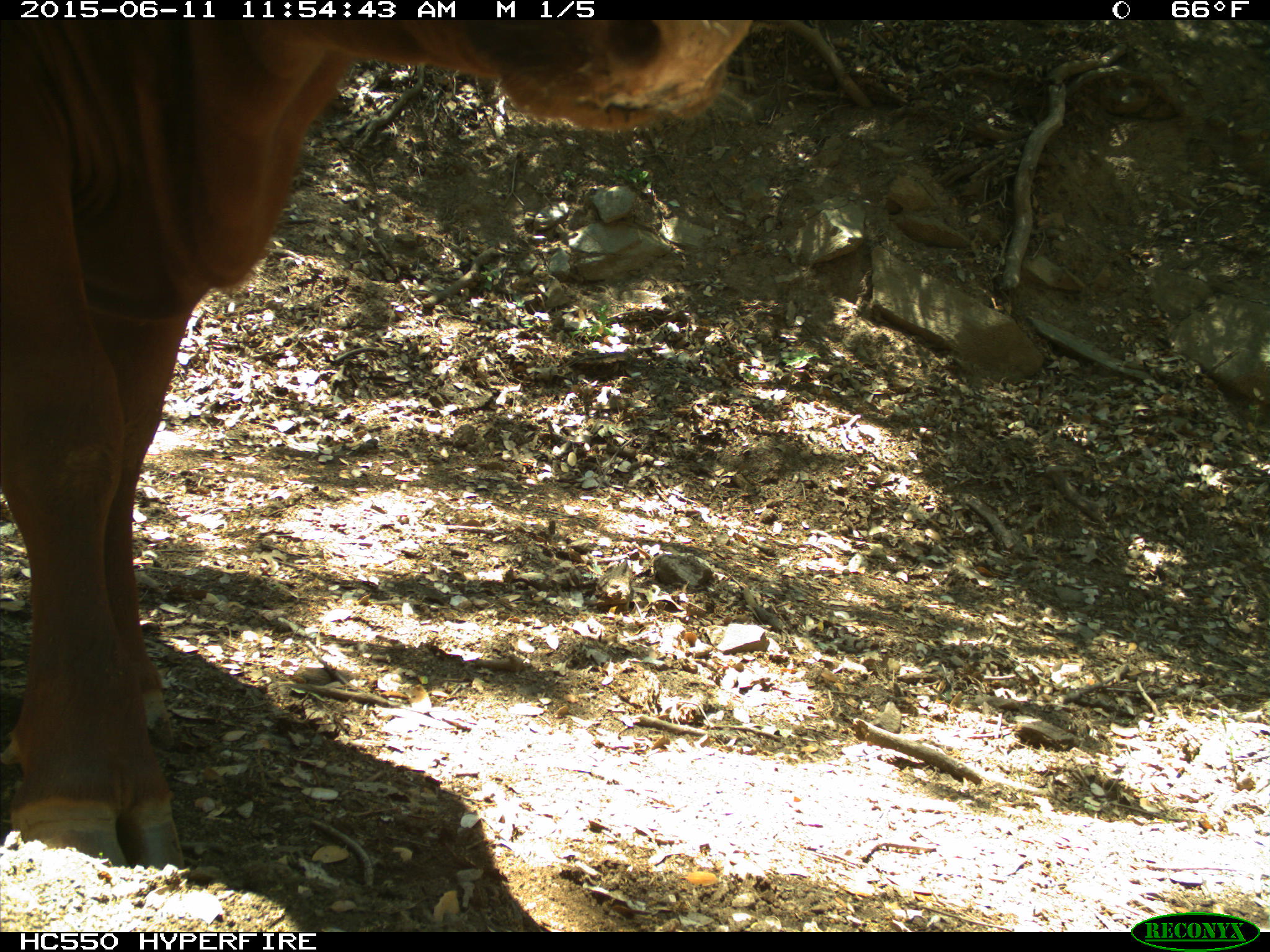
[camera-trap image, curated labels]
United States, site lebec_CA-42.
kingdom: Animalia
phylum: Chordata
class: Mammalia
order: Artiodactyla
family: Bovidae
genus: Bos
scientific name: Bos taurus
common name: domestic cow